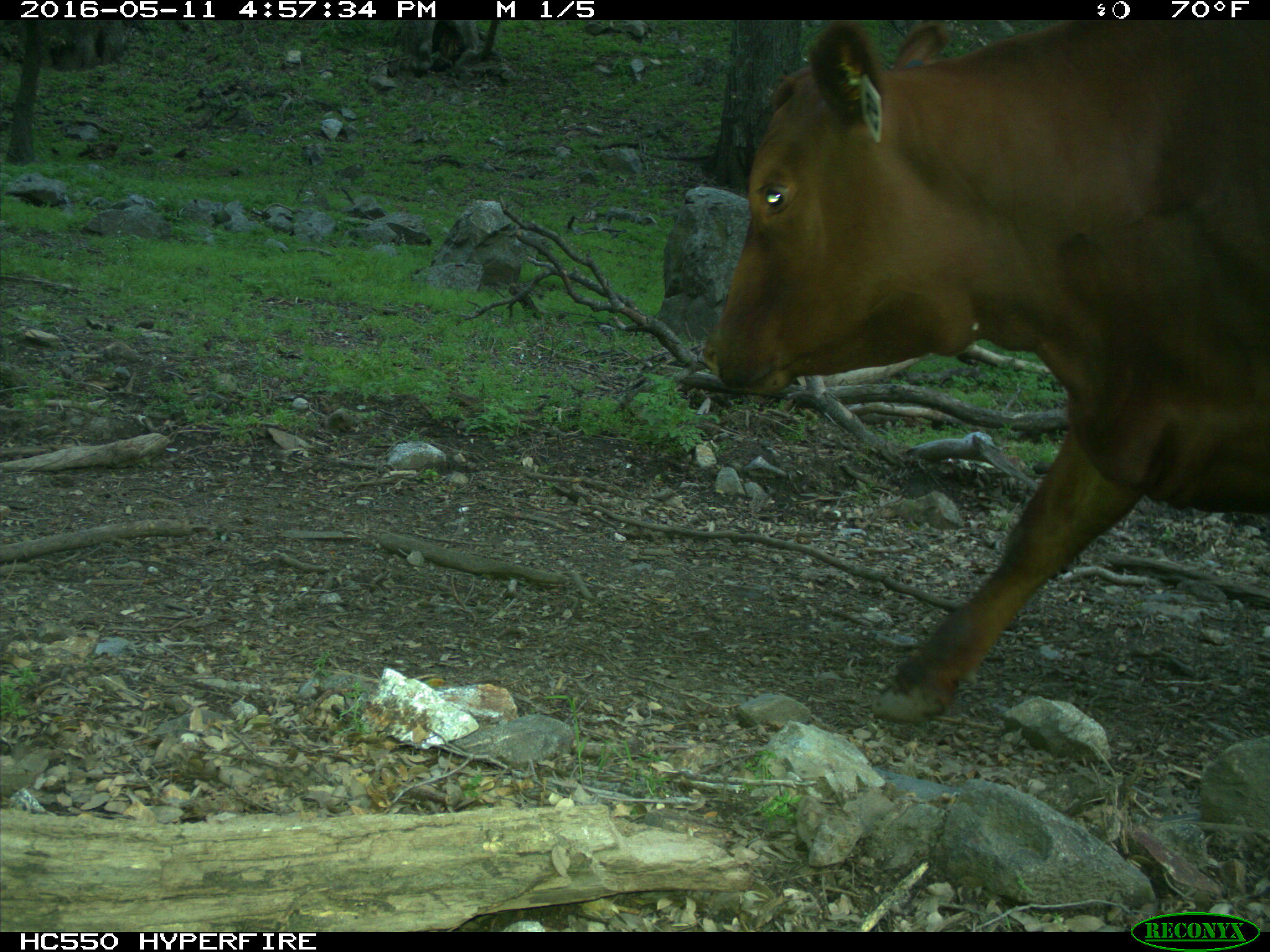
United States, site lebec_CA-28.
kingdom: Animalia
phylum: Chordata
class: Mammalia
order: Artiodactyla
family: Bovidae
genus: Bos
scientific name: Bos taurus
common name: domestic cow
Bos taurus (domestic cow).